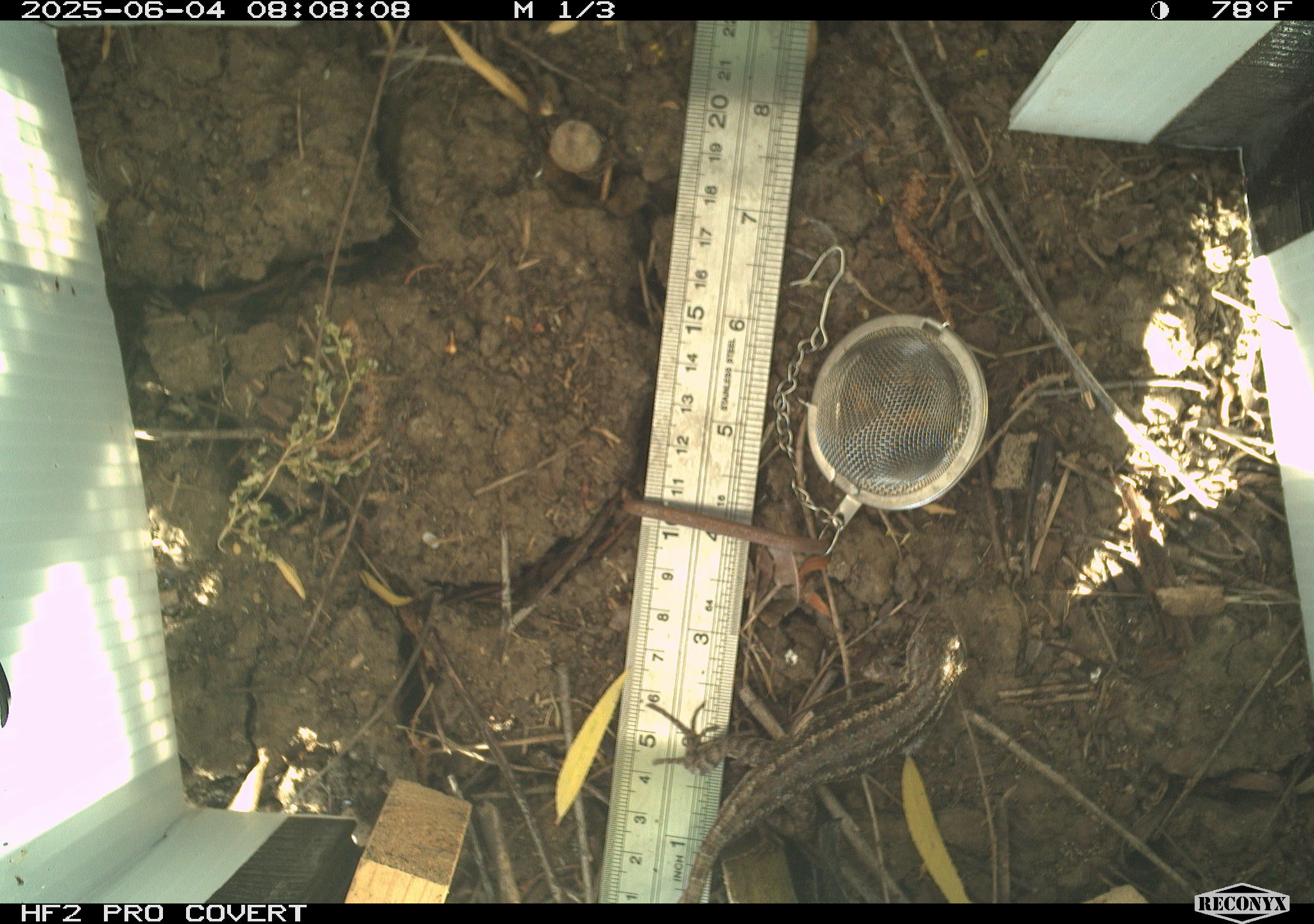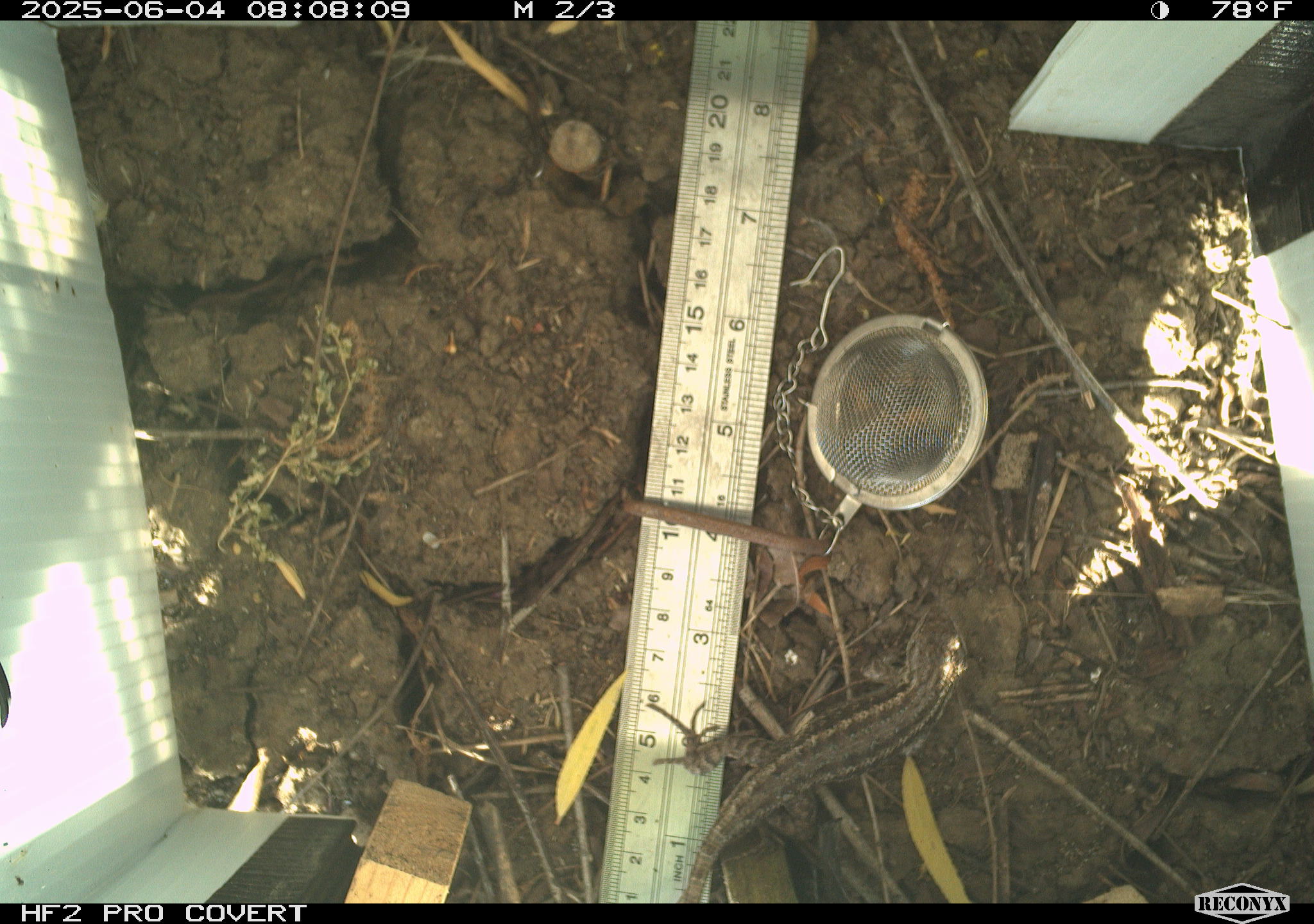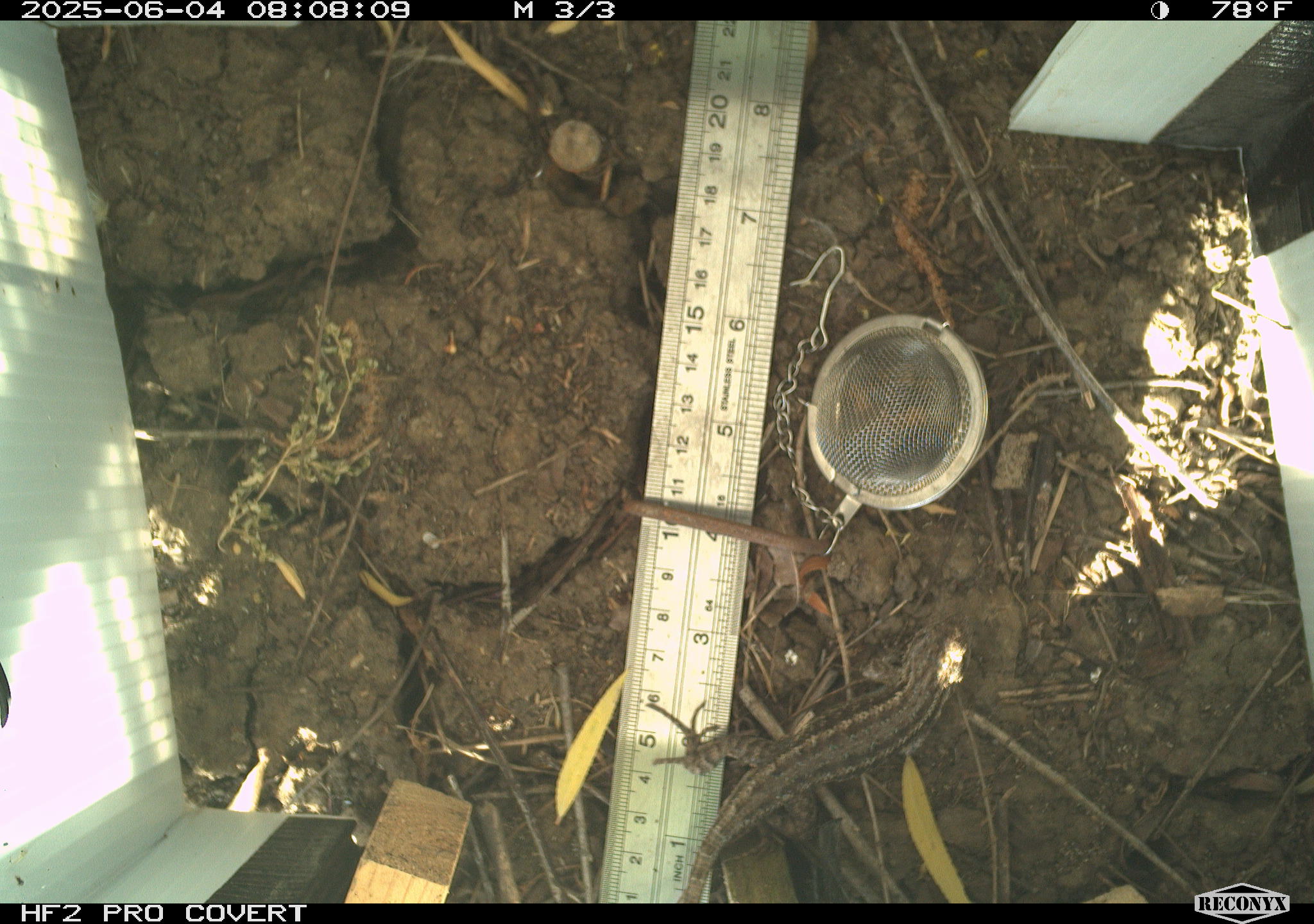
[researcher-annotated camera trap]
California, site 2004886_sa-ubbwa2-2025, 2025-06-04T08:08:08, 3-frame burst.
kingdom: Animalia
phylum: Chordata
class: Reptilia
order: Squamata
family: Phrynosomatidae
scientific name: Phrynosomatidae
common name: north american spiny lizards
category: sceloporus/uta species